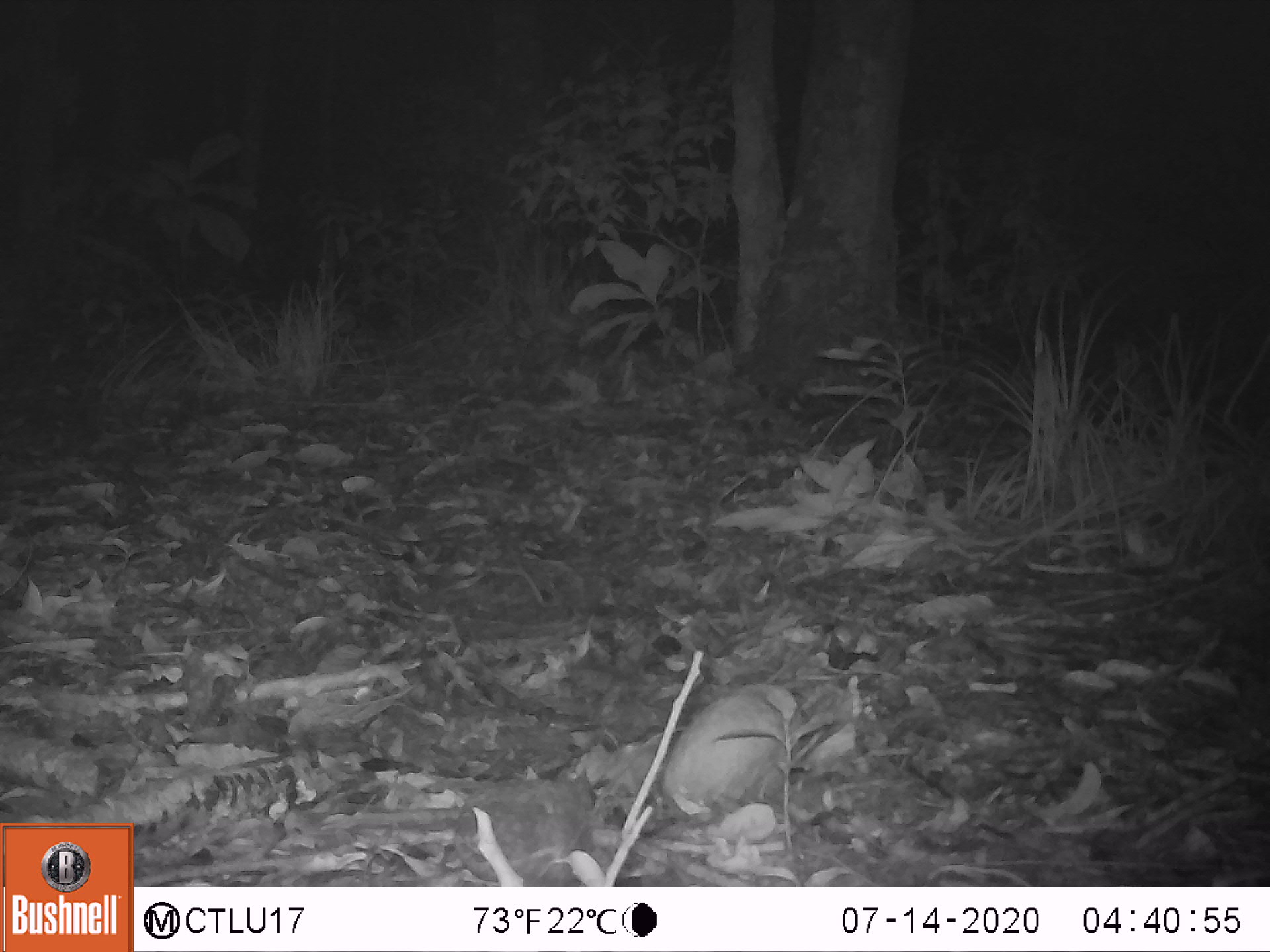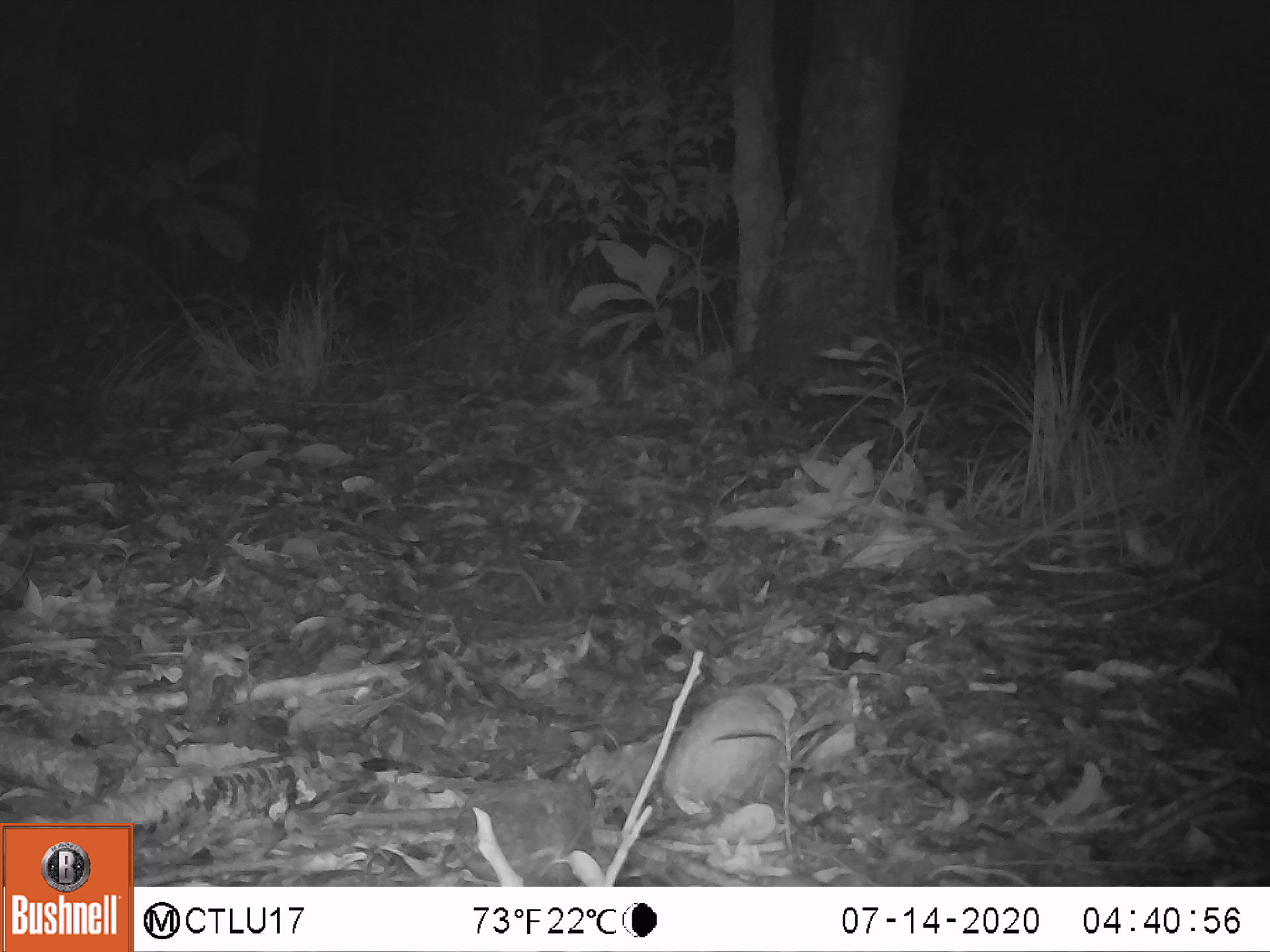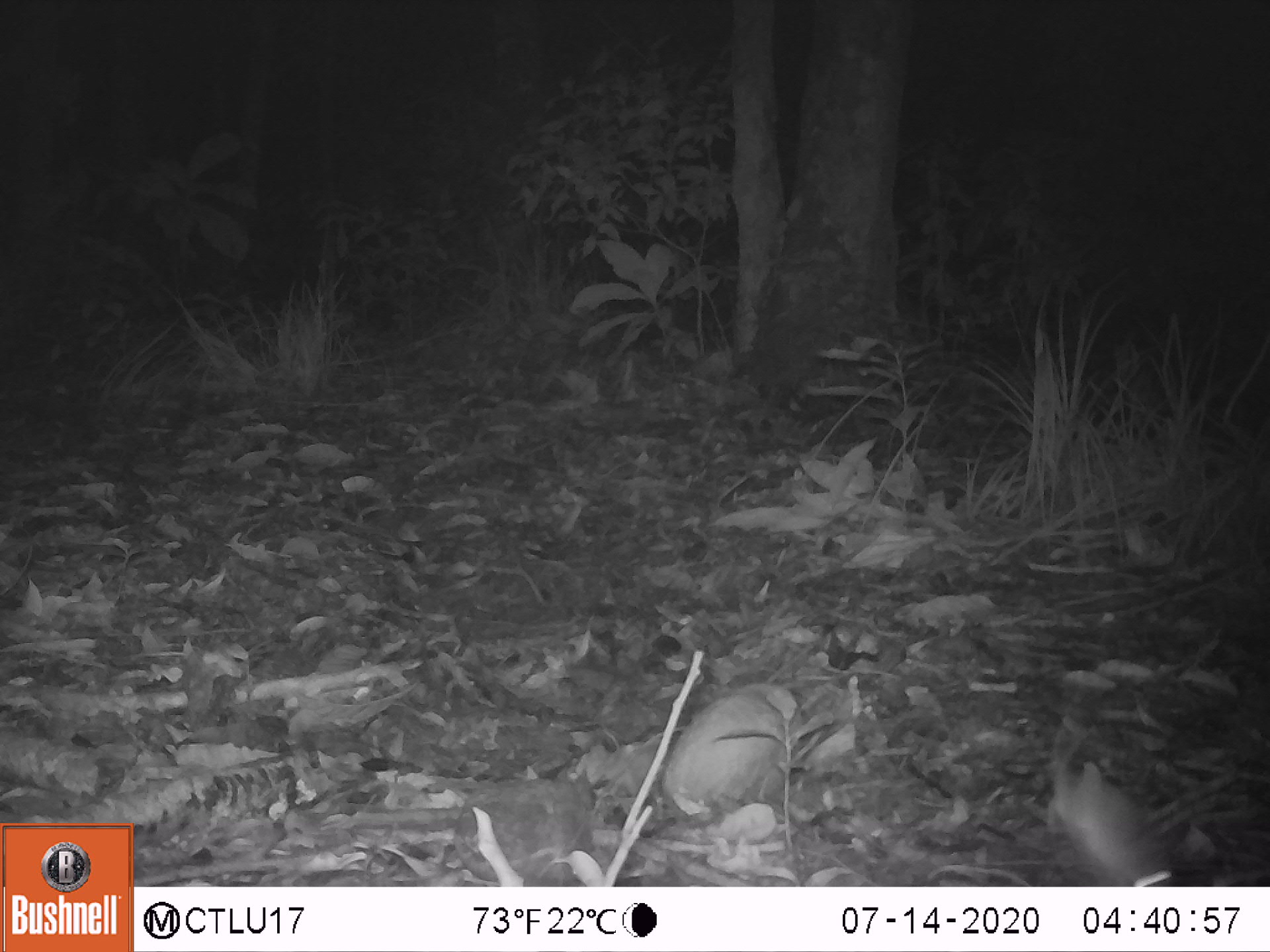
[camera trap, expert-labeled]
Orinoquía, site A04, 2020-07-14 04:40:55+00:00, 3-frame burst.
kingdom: Animalia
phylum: Chordata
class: Mammalia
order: Rodentia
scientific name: Rodentia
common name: rodent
Rodent (Rodentia).